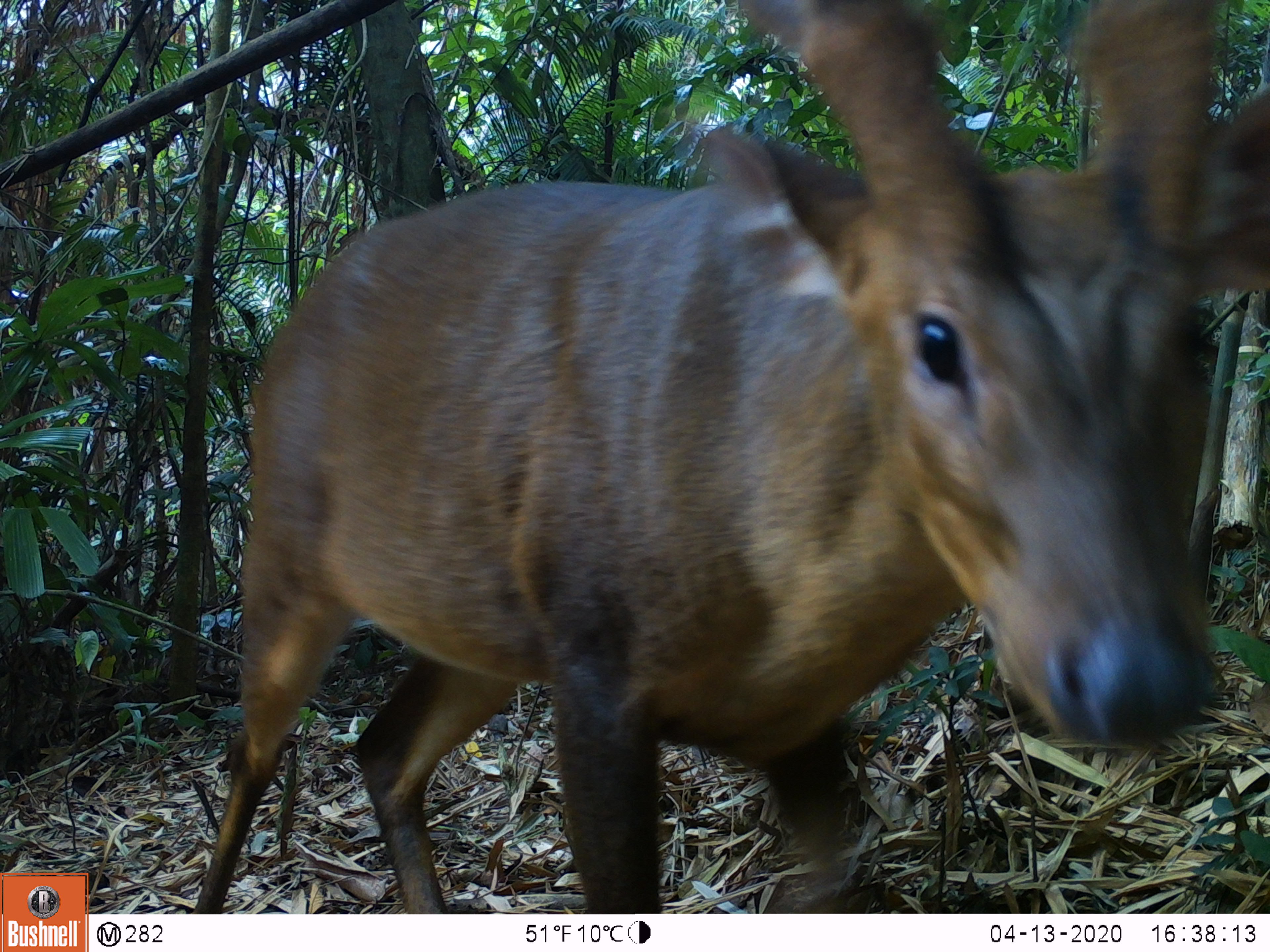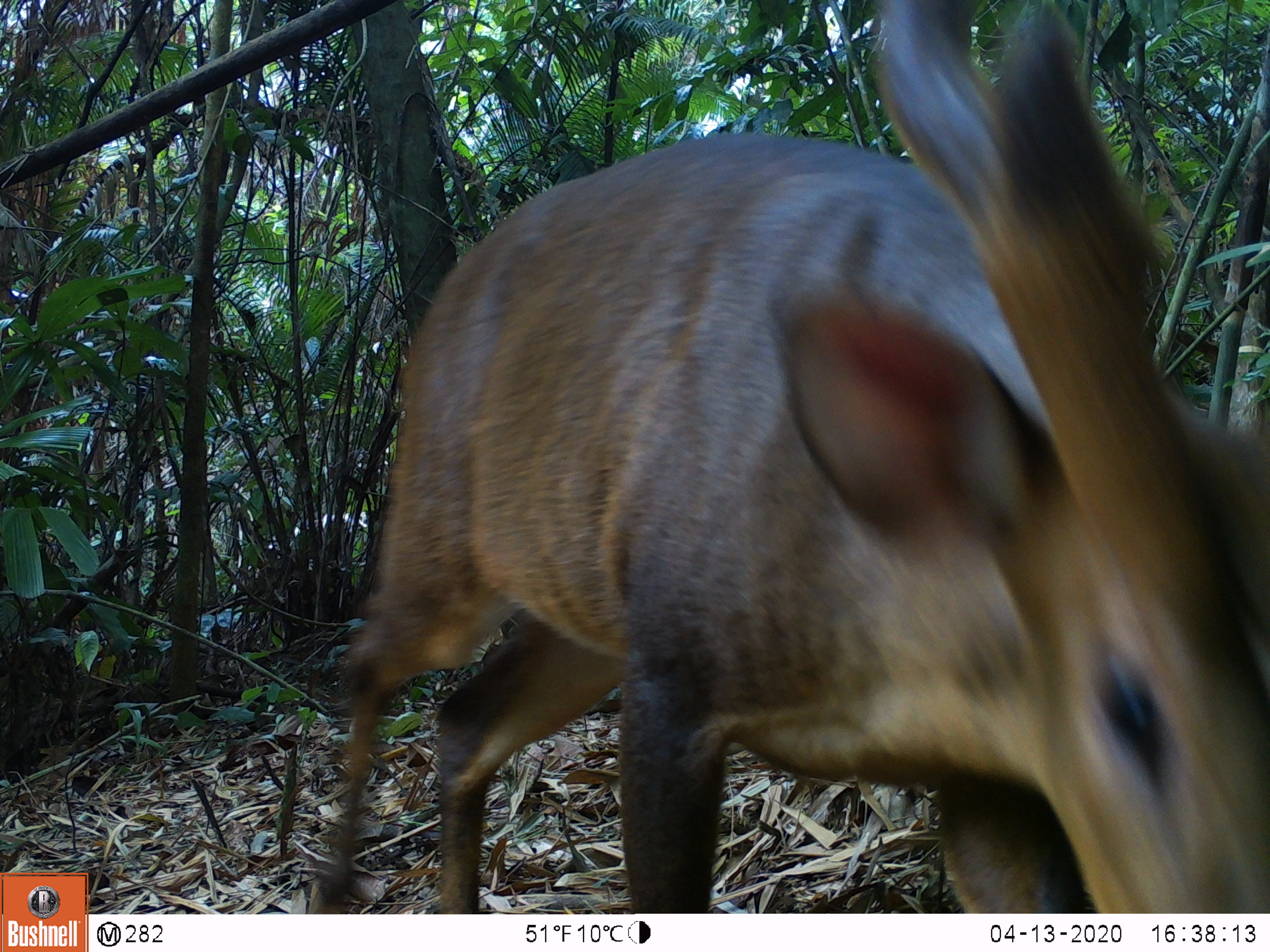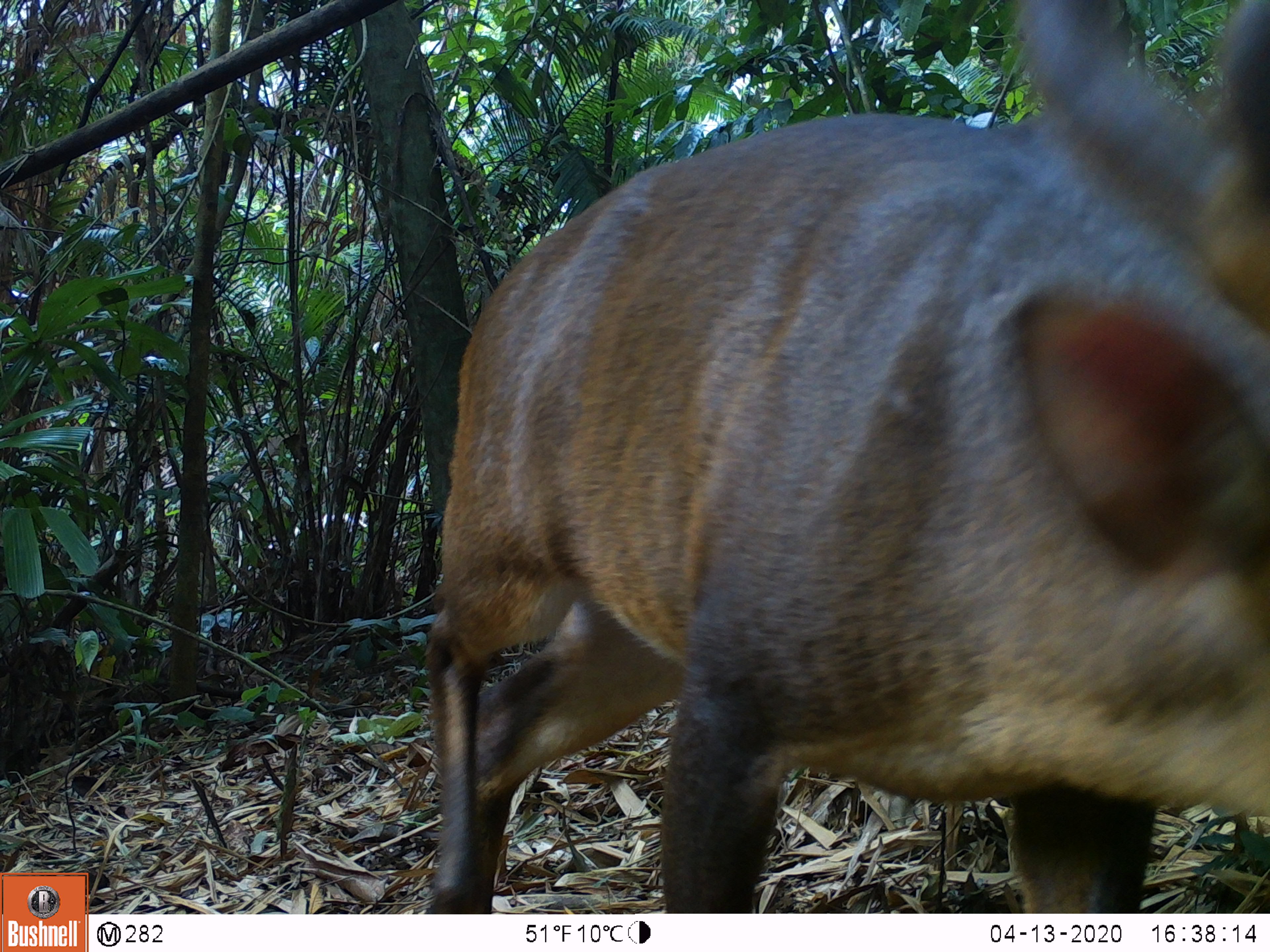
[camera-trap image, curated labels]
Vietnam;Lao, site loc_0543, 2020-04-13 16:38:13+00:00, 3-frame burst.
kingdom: Animalia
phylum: Chordata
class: Mammalia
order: Artiodactyla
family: Cervidae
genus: Muntiacus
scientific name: Muntiacus vuquangensis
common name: large-antlered muntjac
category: large antlered muntjac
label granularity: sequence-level